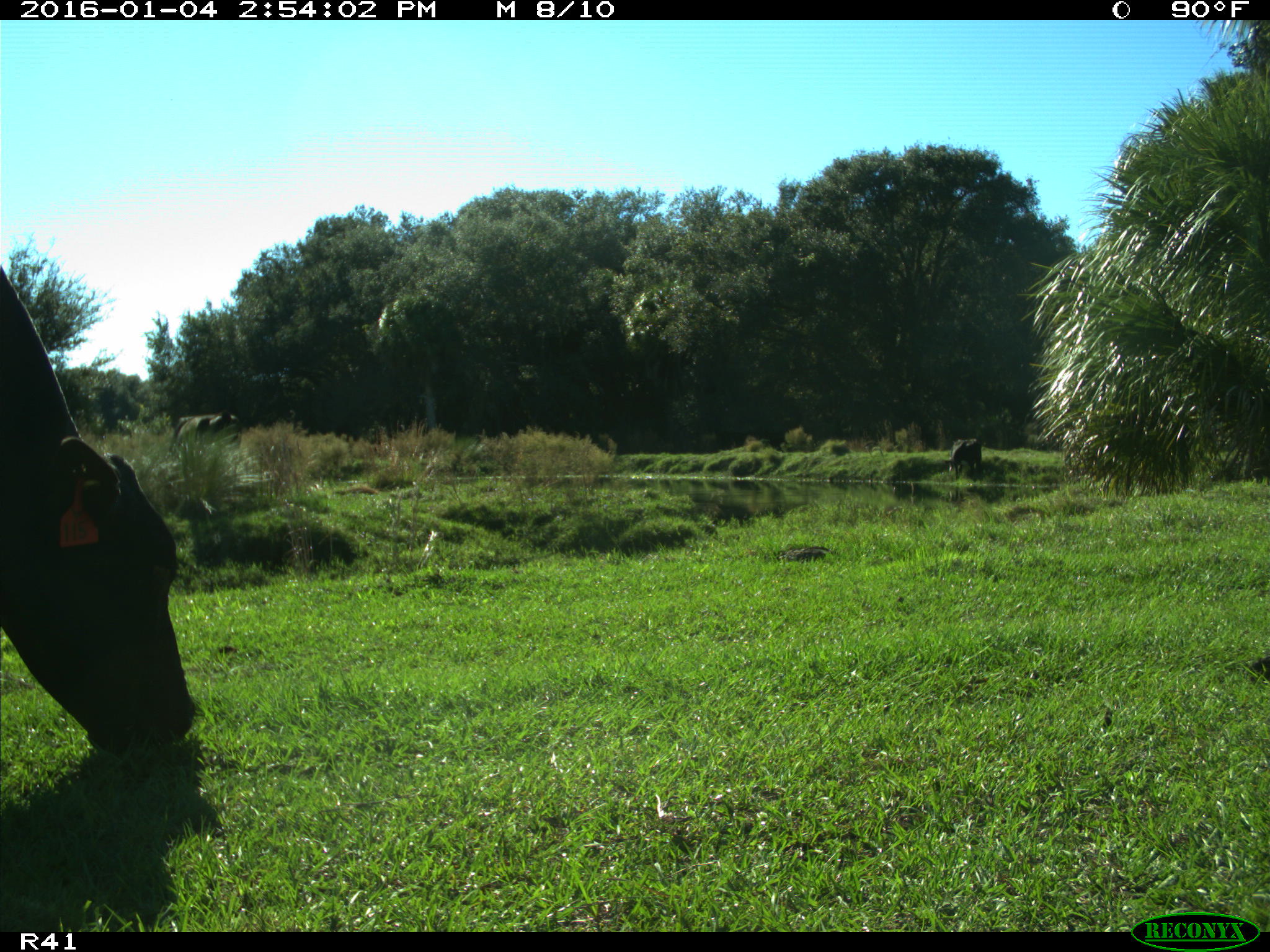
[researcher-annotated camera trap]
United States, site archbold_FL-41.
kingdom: Animalia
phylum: Chordata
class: Mammalia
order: Artiodactyla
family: Bovidae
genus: Bos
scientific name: Bos taurus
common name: domestic cow